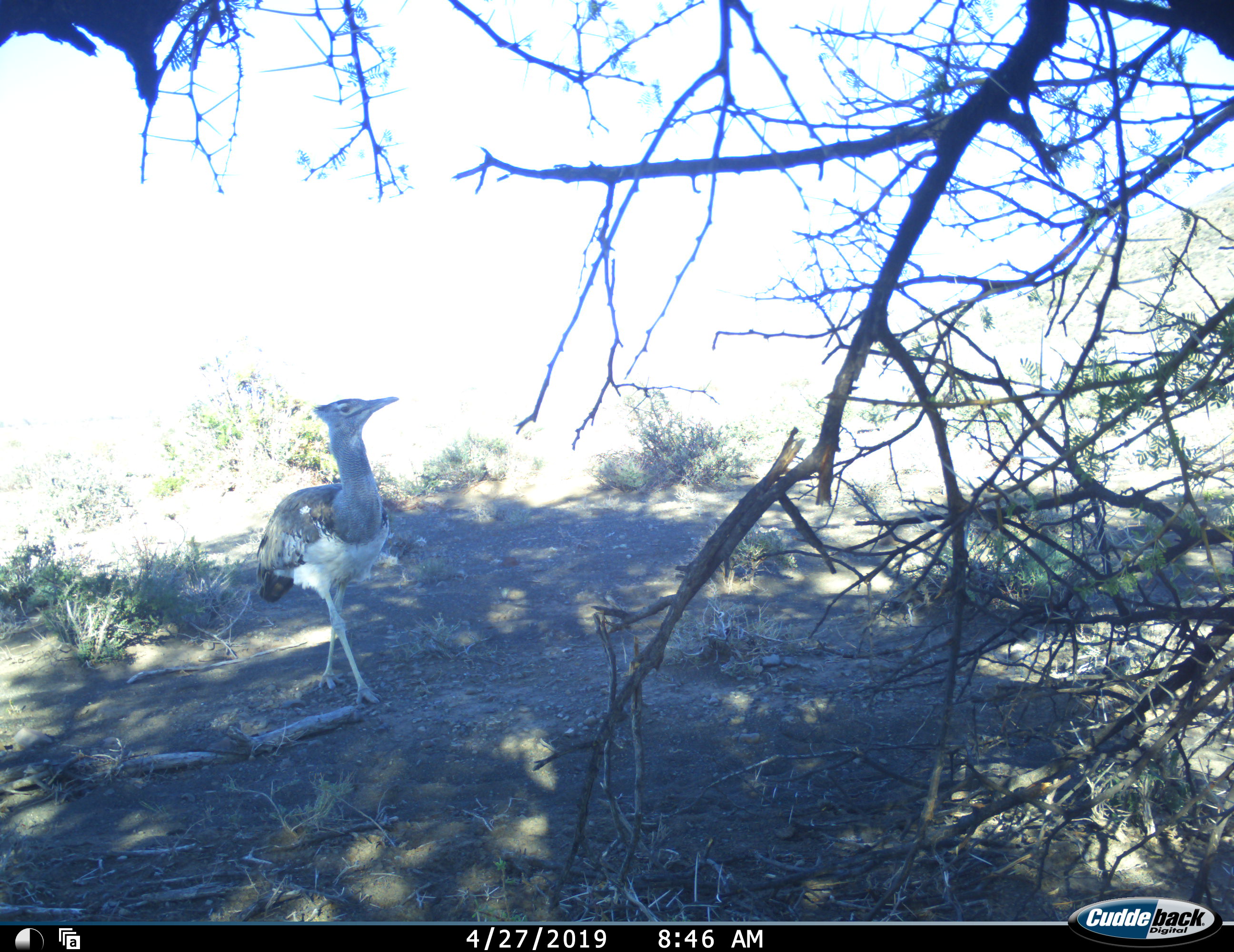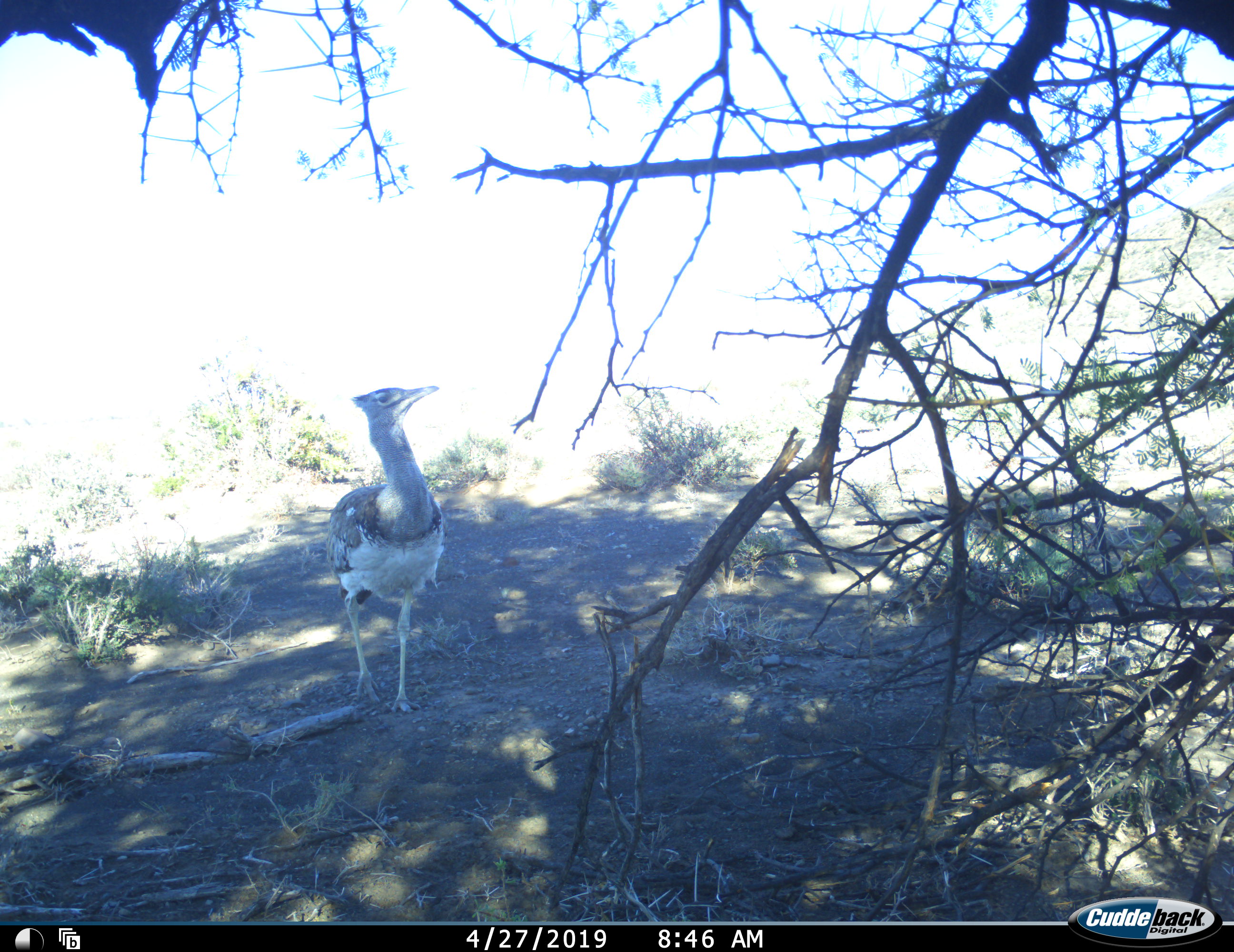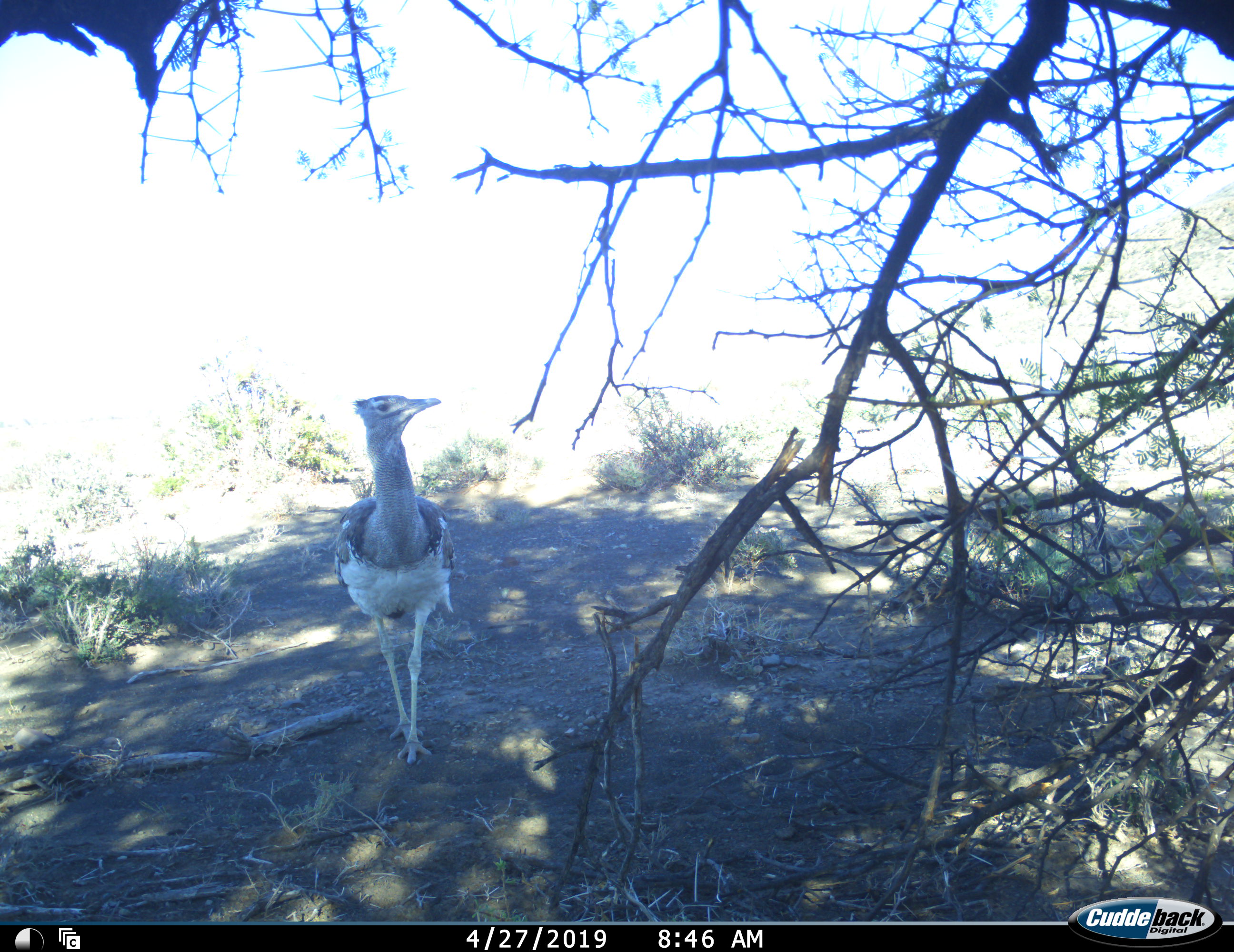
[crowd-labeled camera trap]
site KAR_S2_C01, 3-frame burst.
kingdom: Animalia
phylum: Chordata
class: Aves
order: Otidiformes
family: Otididae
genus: Ardeotis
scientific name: Ardeotis kori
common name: kori bustard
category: bustardkori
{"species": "bustardkori (kori bustard) (Ardeotis kori)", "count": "1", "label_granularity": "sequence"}